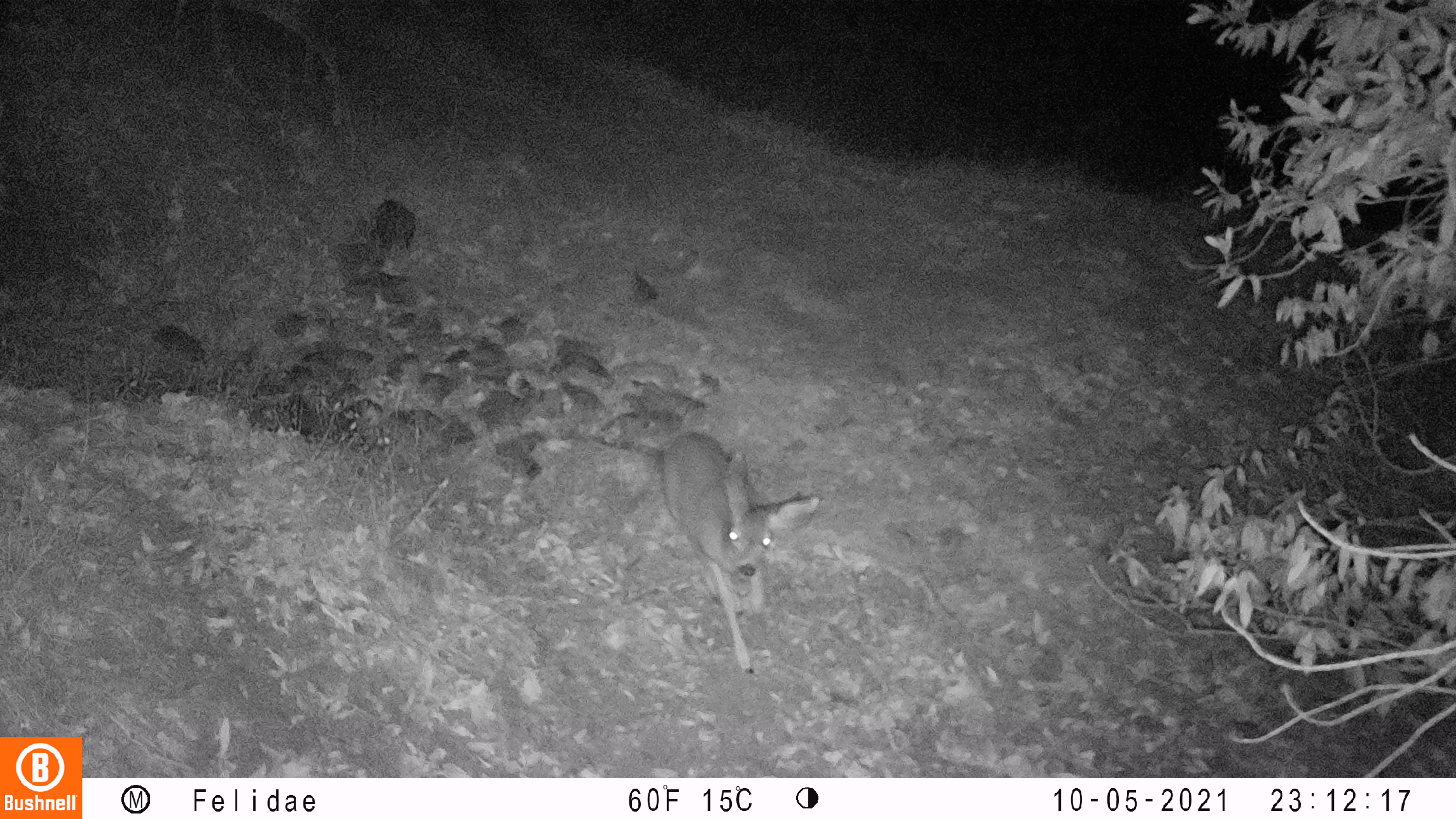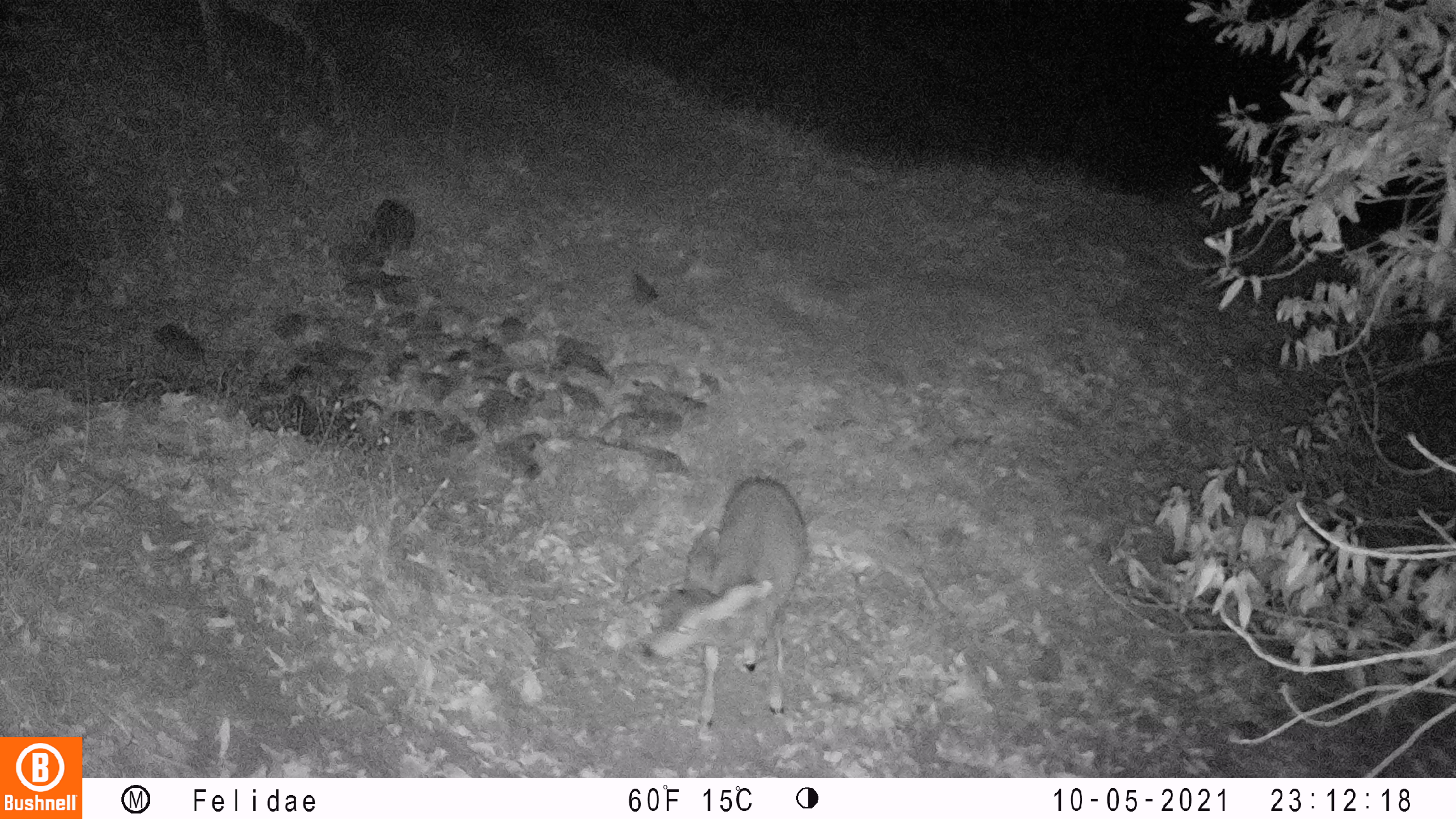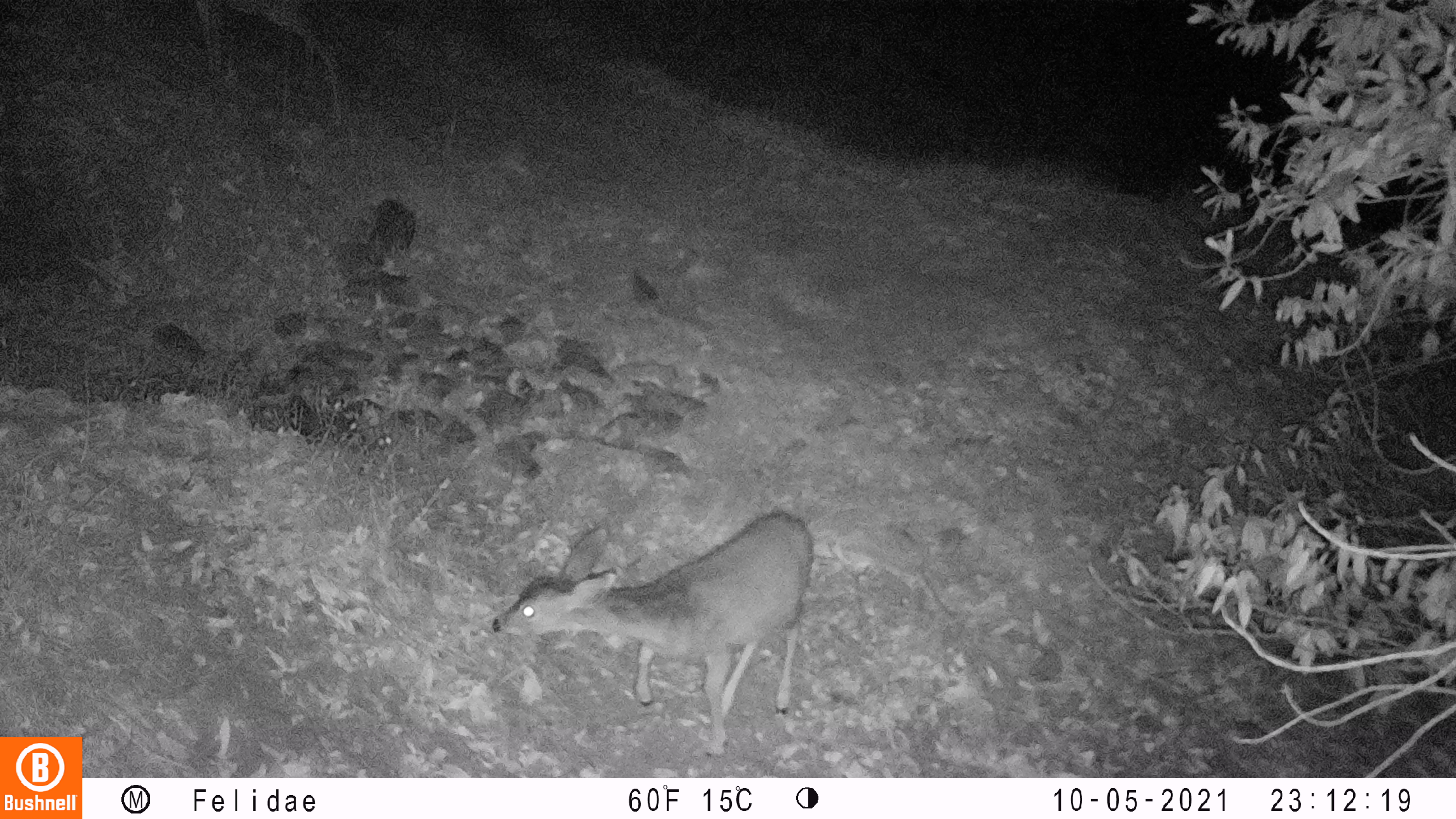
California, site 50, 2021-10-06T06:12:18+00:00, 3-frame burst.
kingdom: Animalia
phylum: Chordata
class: Mammalia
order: Artiodactyla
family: Cervidae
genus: Odocoileus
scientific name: Odocoileus hemionus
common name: mule deer